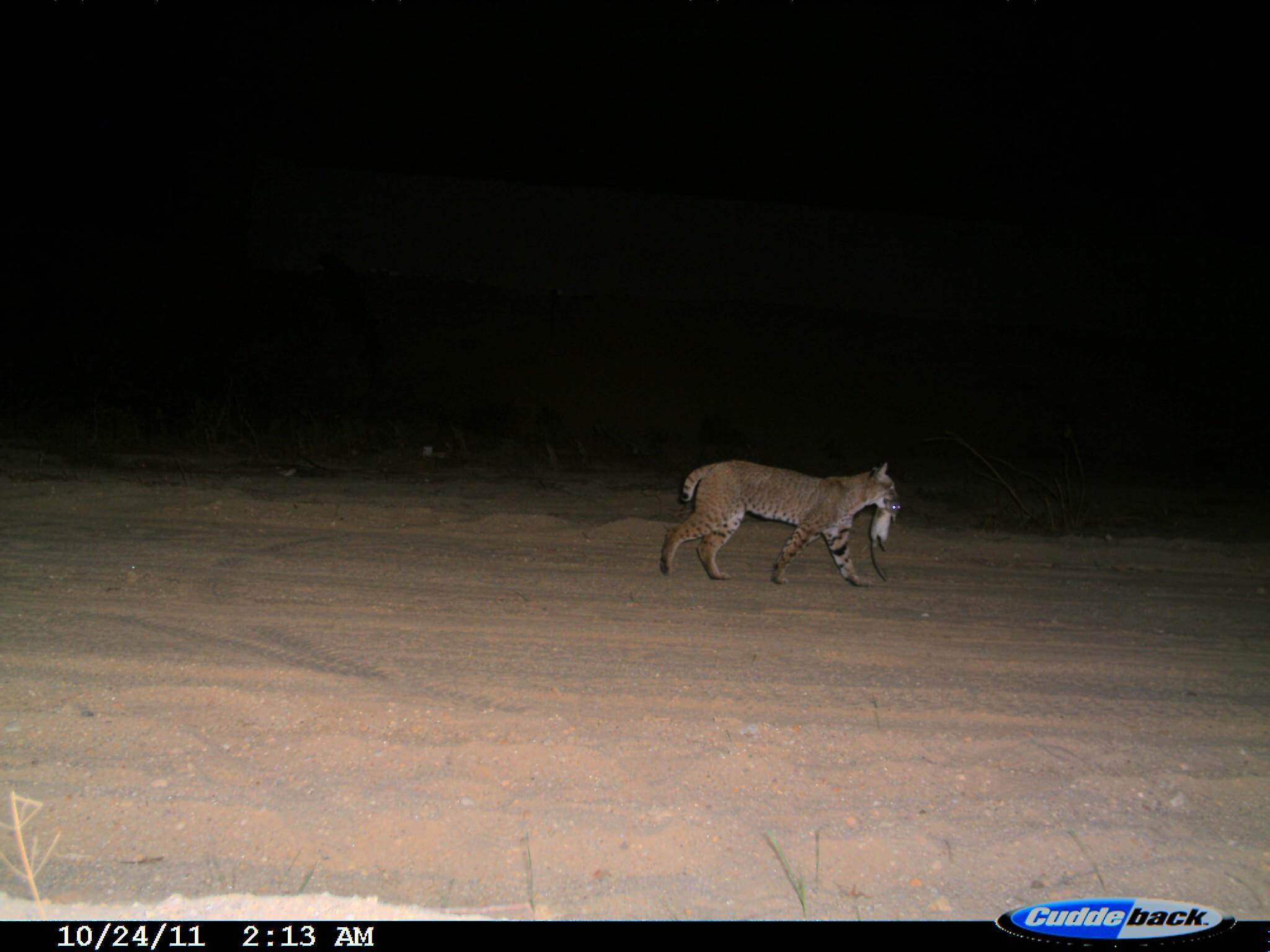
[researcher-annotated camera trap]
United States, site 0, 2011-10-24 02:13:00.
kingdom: Animalia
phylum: Chordata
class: Mammalia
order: Carnivora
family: Felidae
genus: Lynx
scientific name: Lynx rufus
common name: bobcat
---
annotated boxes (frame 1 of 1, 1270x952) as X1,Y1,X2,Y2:
bobcat: 654,443,908,604